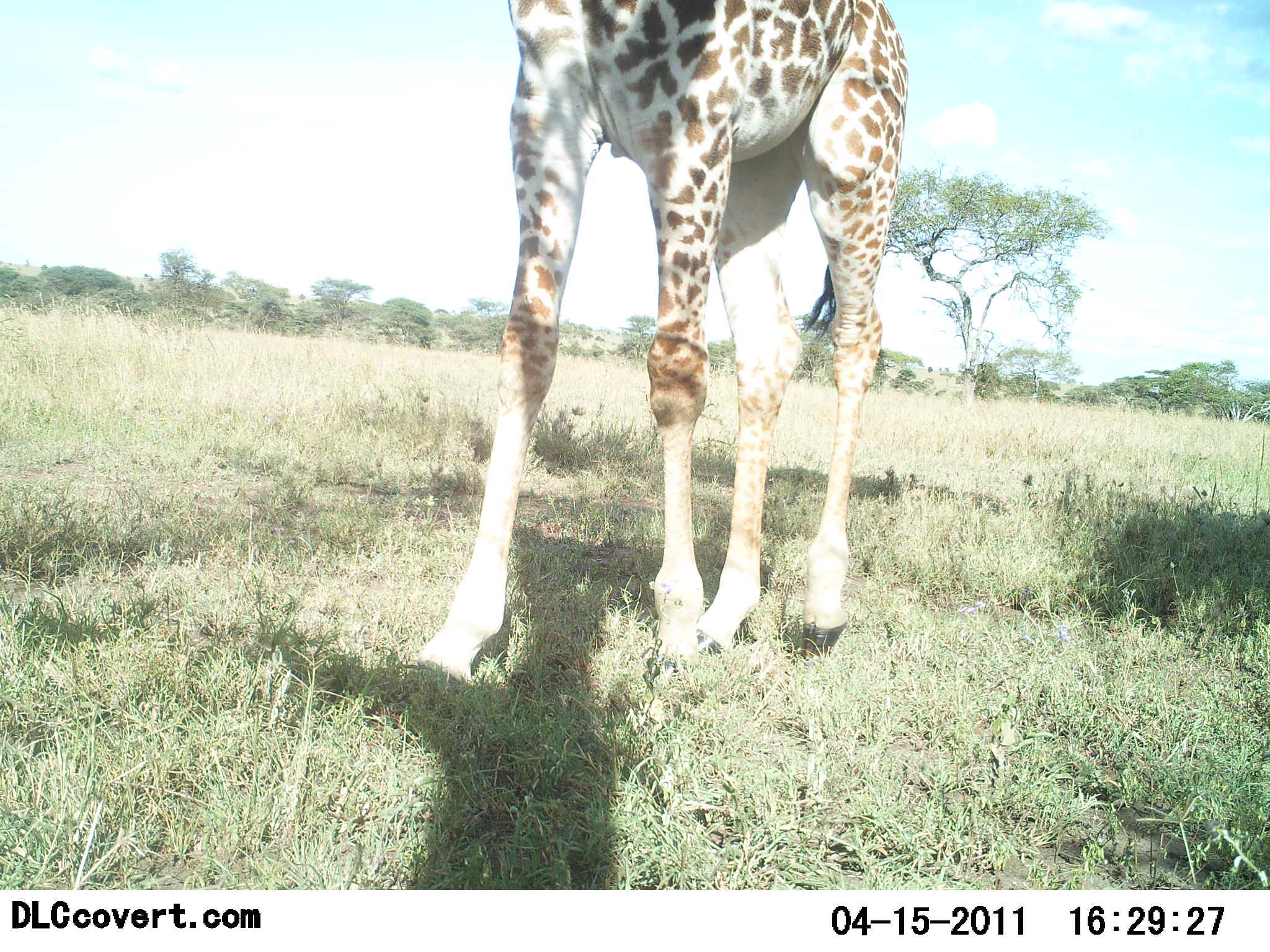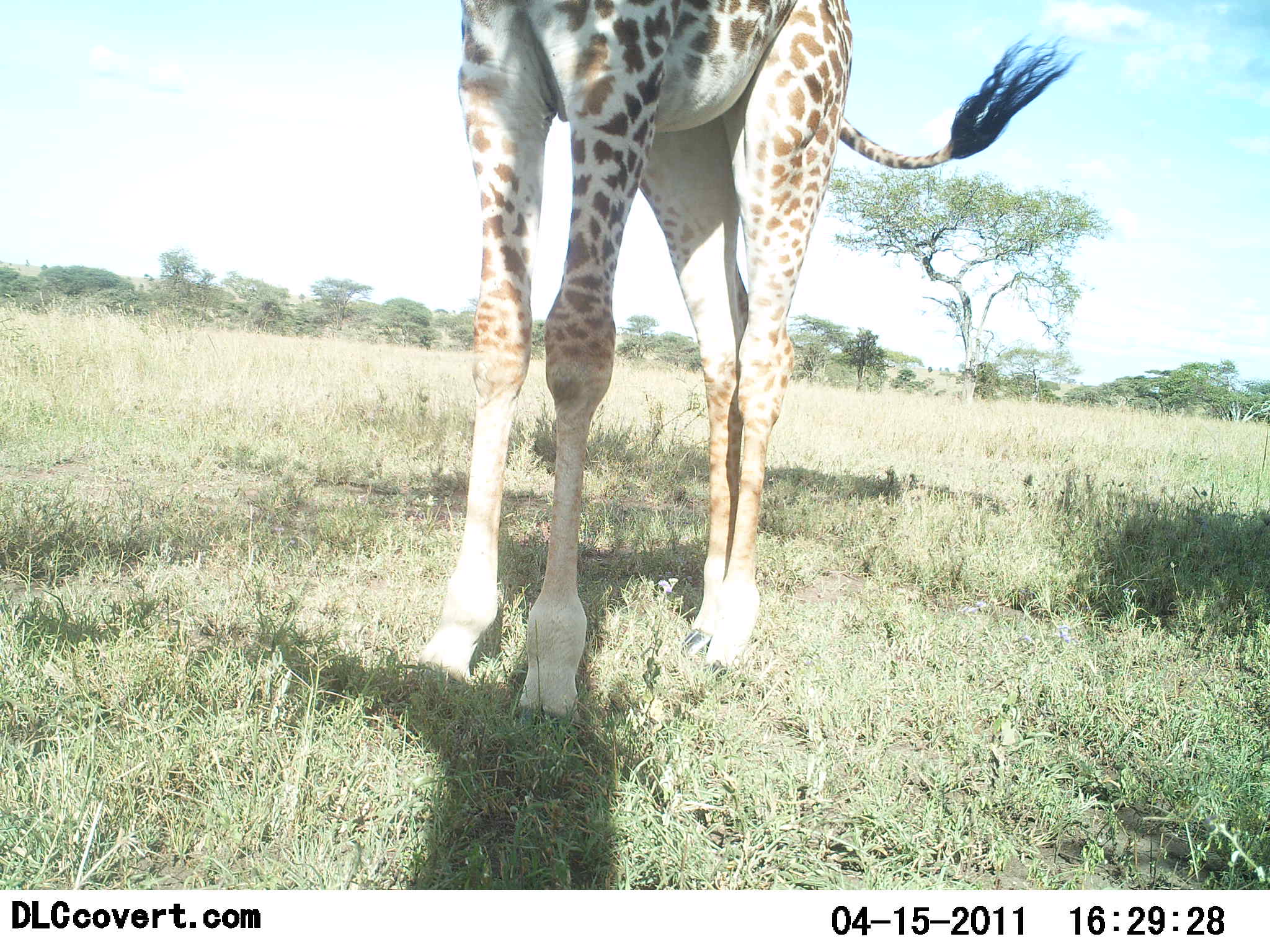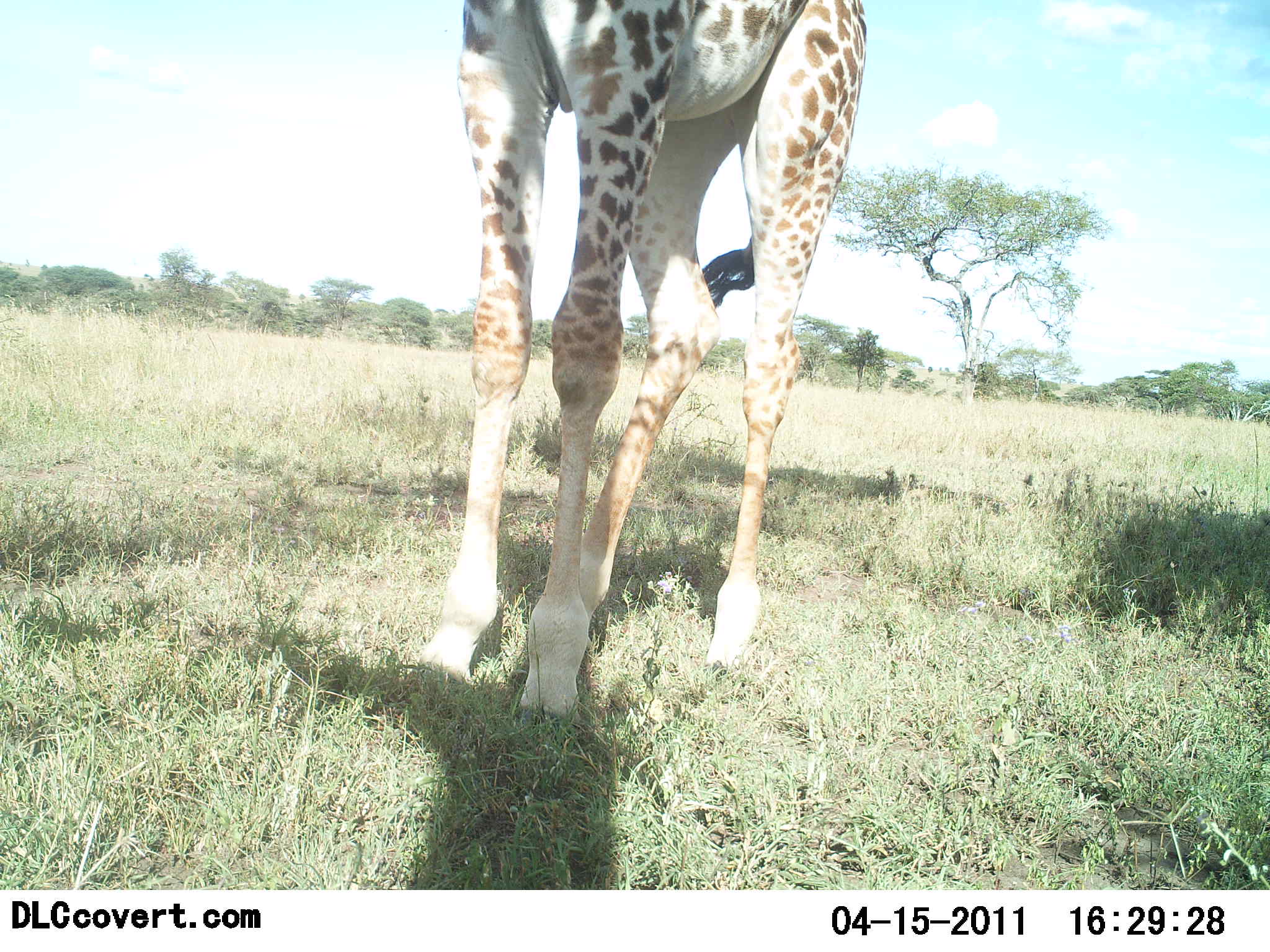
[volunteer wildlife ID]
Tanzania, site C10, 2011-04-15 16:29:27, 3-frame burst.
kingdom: Animalia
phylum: Chordata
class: Mammalia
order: Artiodactyla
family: Giraffidae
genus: Giraffa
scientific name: Giraffa camelopardalis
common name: giraffe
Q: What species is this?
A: Giraffe (Giraffa camelopardalis).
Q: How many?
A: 1.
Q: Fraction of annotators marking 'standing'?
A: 73%.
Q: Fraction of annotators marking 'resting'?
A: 0%.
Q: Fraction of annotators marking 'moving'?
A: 36%.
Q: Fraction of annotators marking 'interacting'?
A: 0%.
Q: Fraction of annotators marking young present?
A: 0%.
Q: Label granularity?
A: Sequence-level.